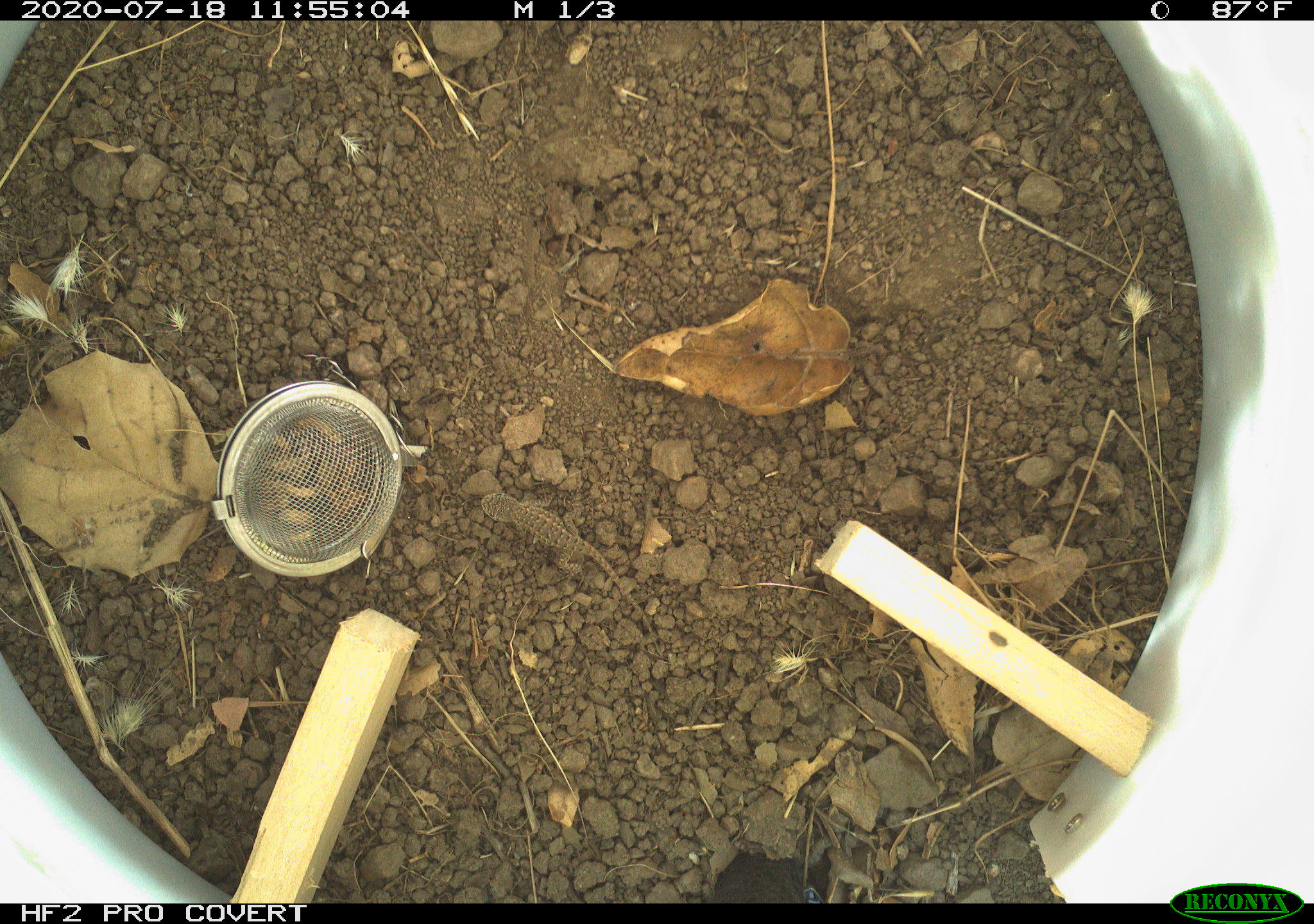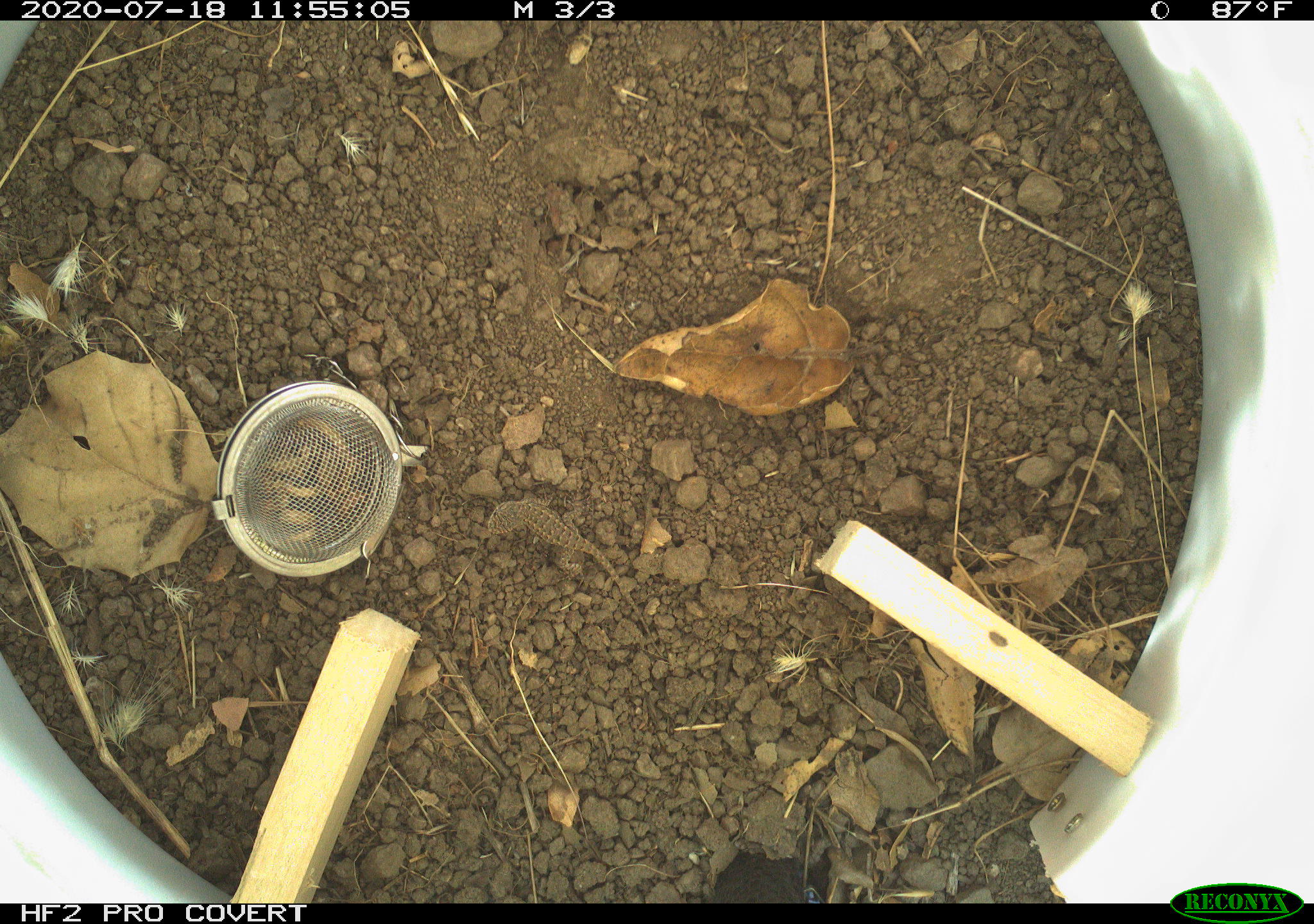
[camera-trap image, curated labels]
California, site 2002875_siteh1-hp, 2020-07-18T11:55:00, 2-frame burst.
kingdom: Animalia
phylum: Chordata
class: Reptilia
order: Squamata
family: Phrynosomatidae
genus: Sceloporus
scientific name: Sceloporus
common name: spiny lizards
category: sceloporus species